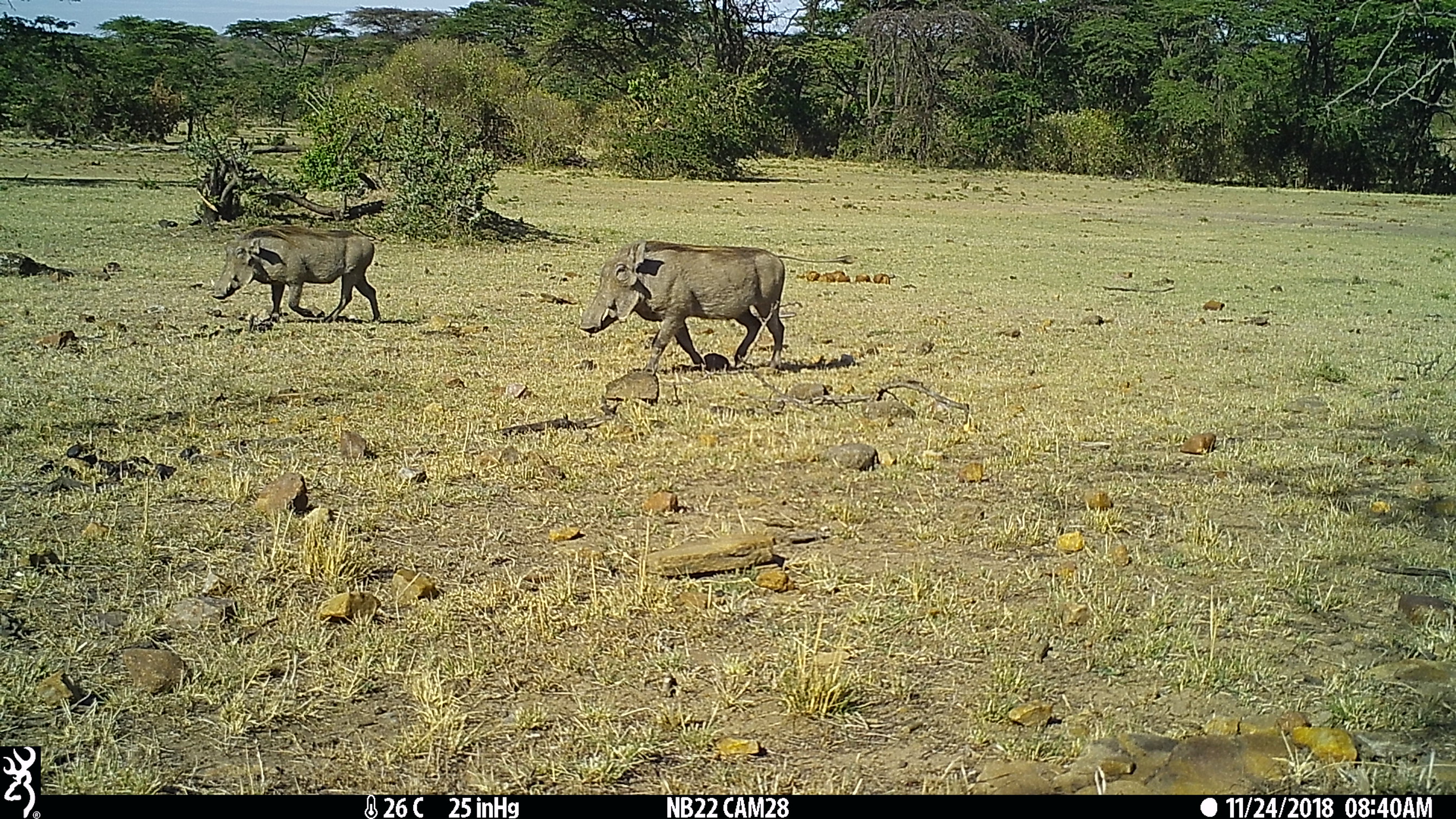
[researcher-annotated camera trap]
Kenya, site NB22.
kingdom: Animalia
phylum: Chordata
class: Mammalia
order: Artiodactyla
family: Suidae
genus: Phacochoerus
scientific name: Phacochoerus africanus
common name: common warthog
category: warthog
Warthog (common warthog) (Phacochoerus africanus).